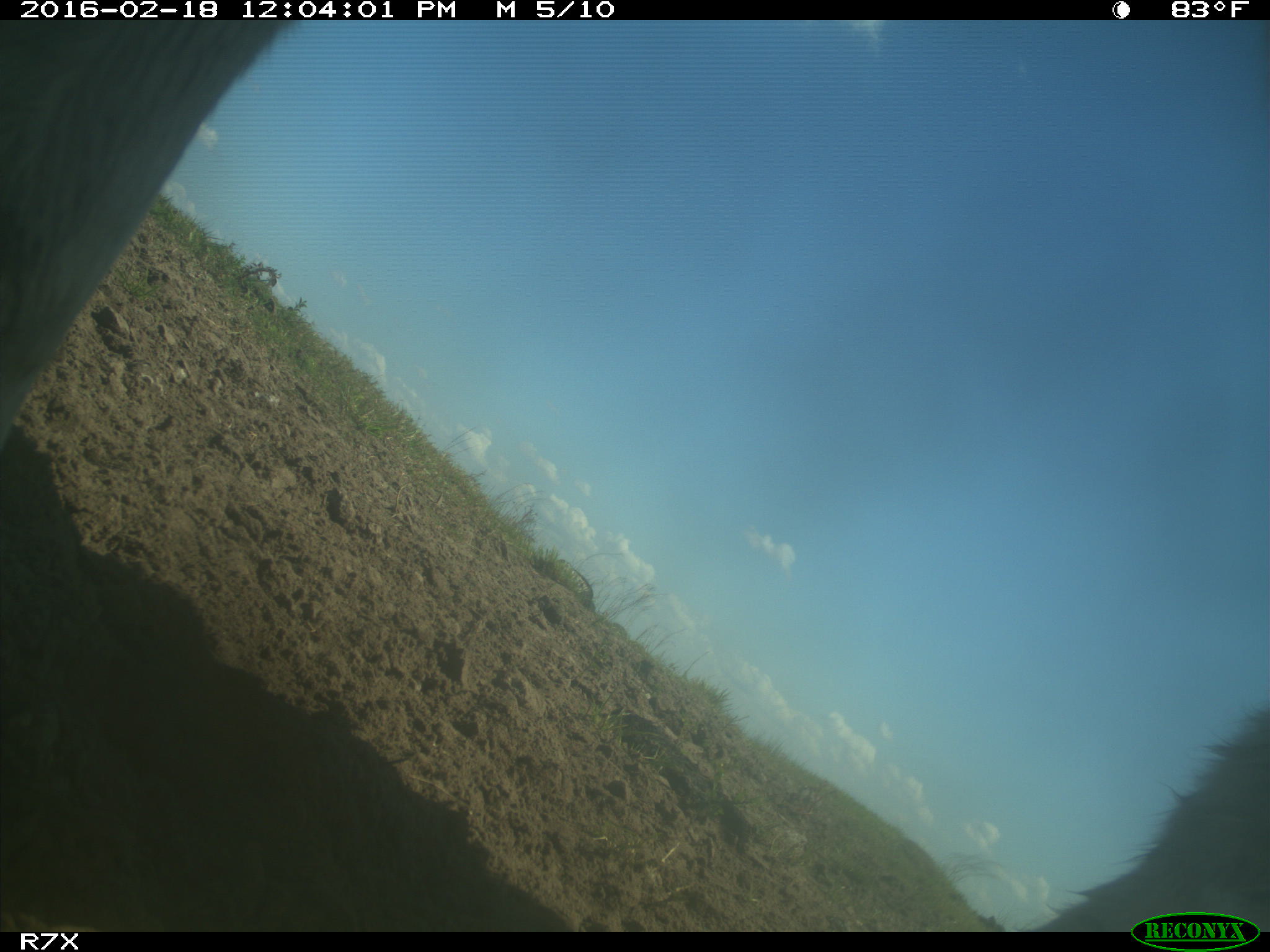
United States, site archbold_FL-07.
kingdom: Animalia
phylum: Chordata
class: Mammalia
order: Artiodactyla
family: Bovidae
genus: Bos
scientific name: Bos taurus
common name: domestic cow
Bos taurus (domestic cow).